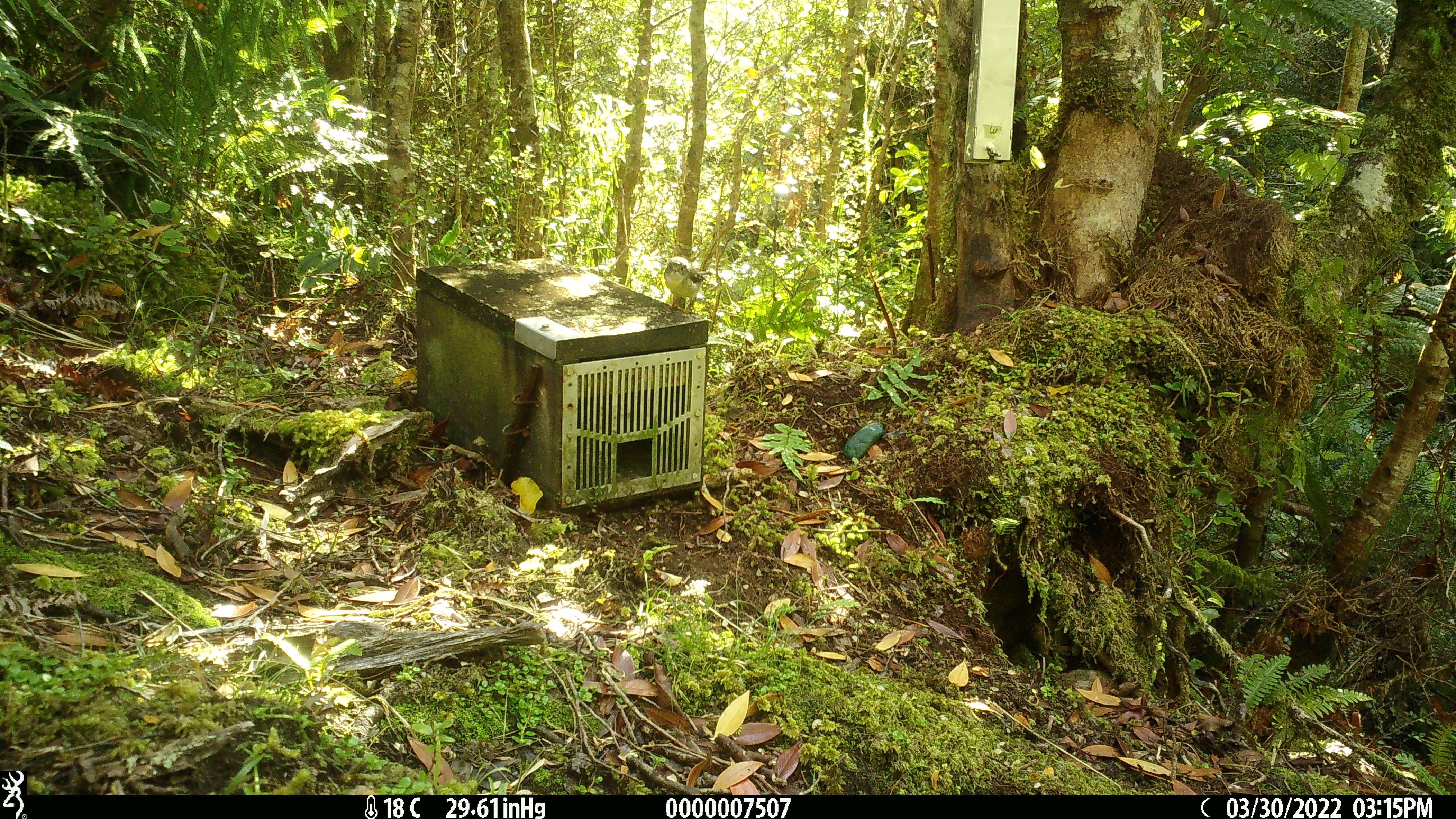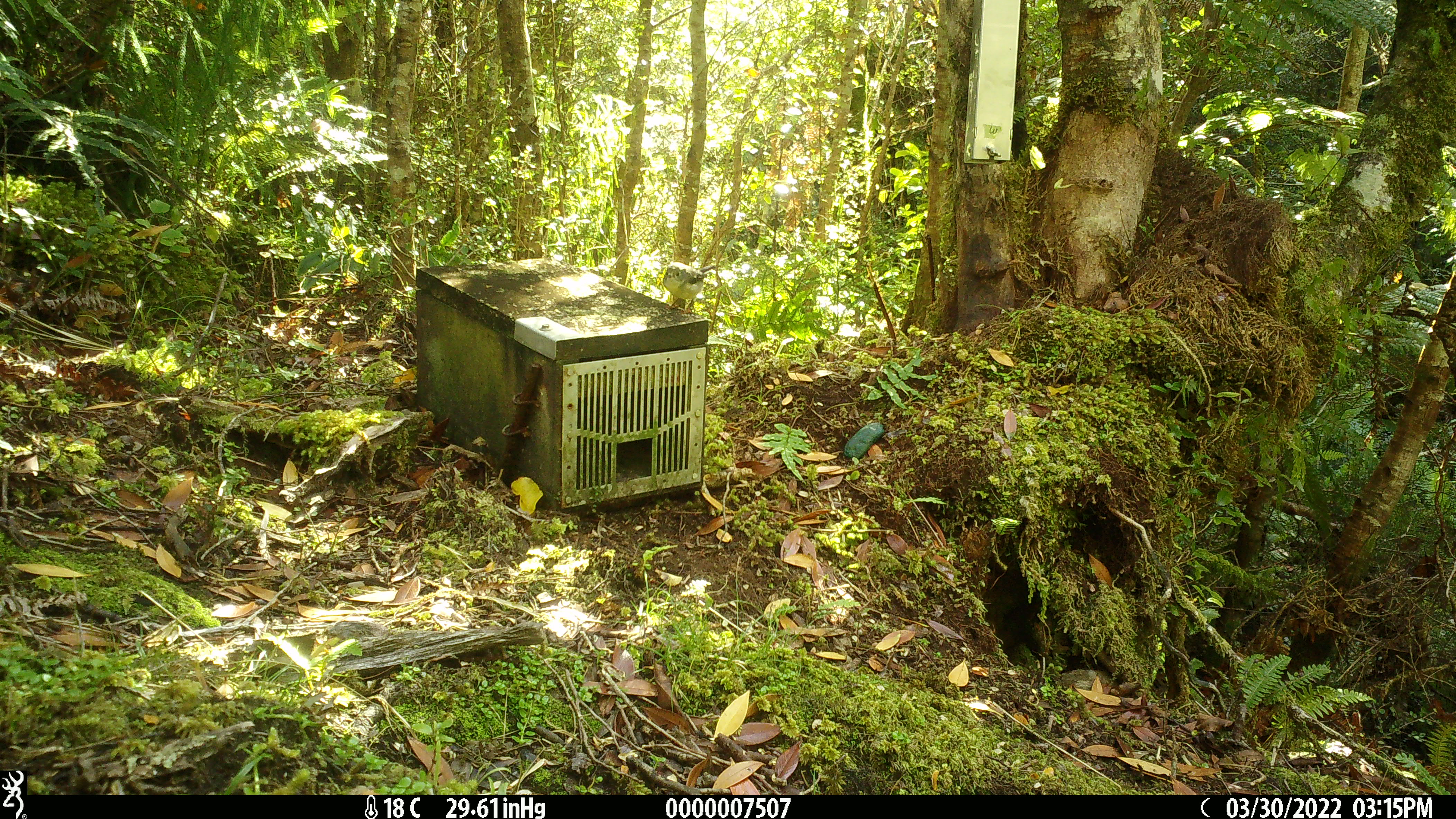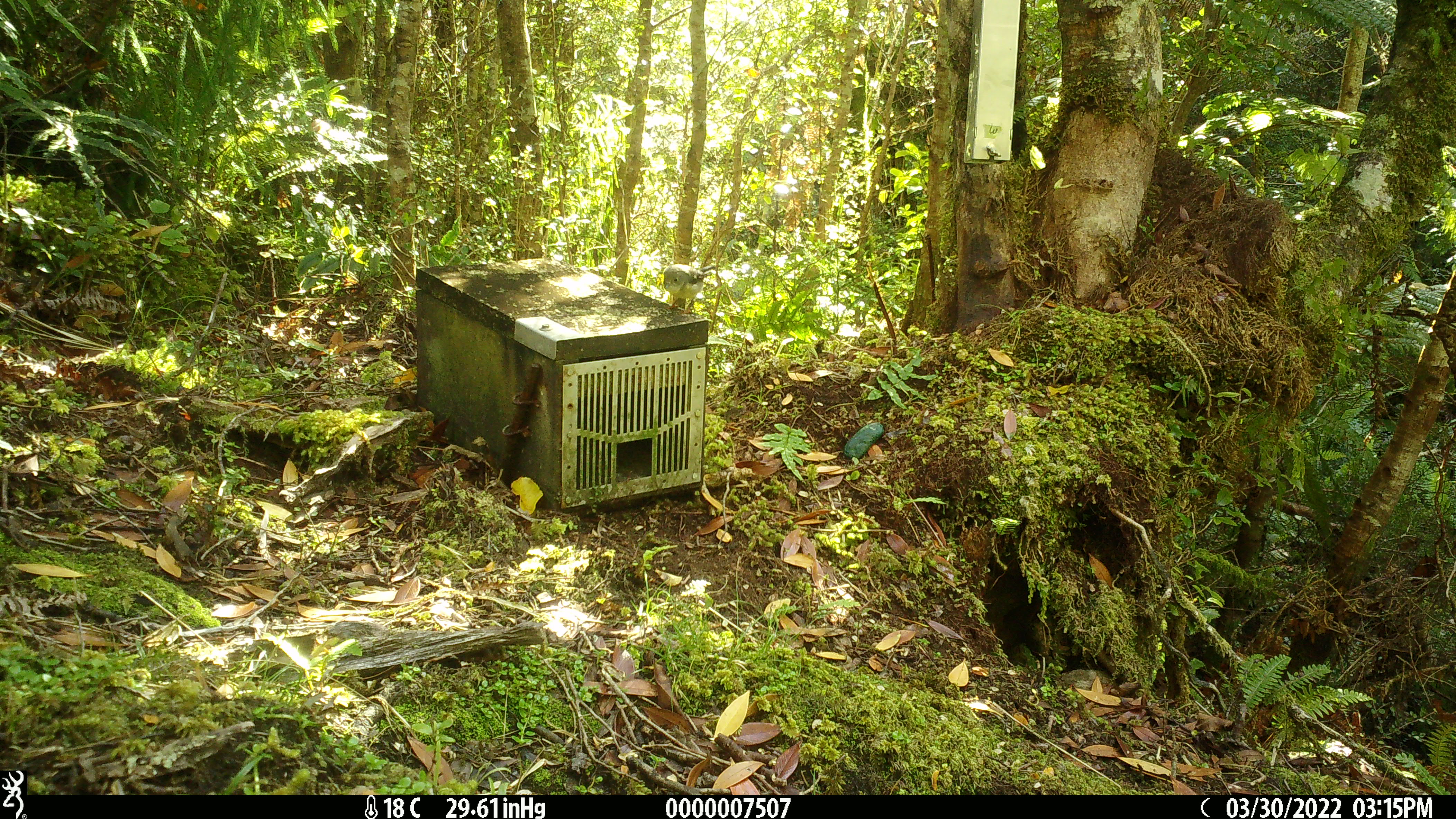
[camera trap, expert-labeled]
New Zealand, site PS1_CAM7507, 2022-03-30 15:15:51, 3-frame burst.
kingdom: Animalia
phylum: Chordata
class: Aves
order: Passeriformes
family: Petroicidae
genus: Petroica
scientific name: Petroica macrocephala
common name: tomtit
Tomtit (Petroica macrocephala).